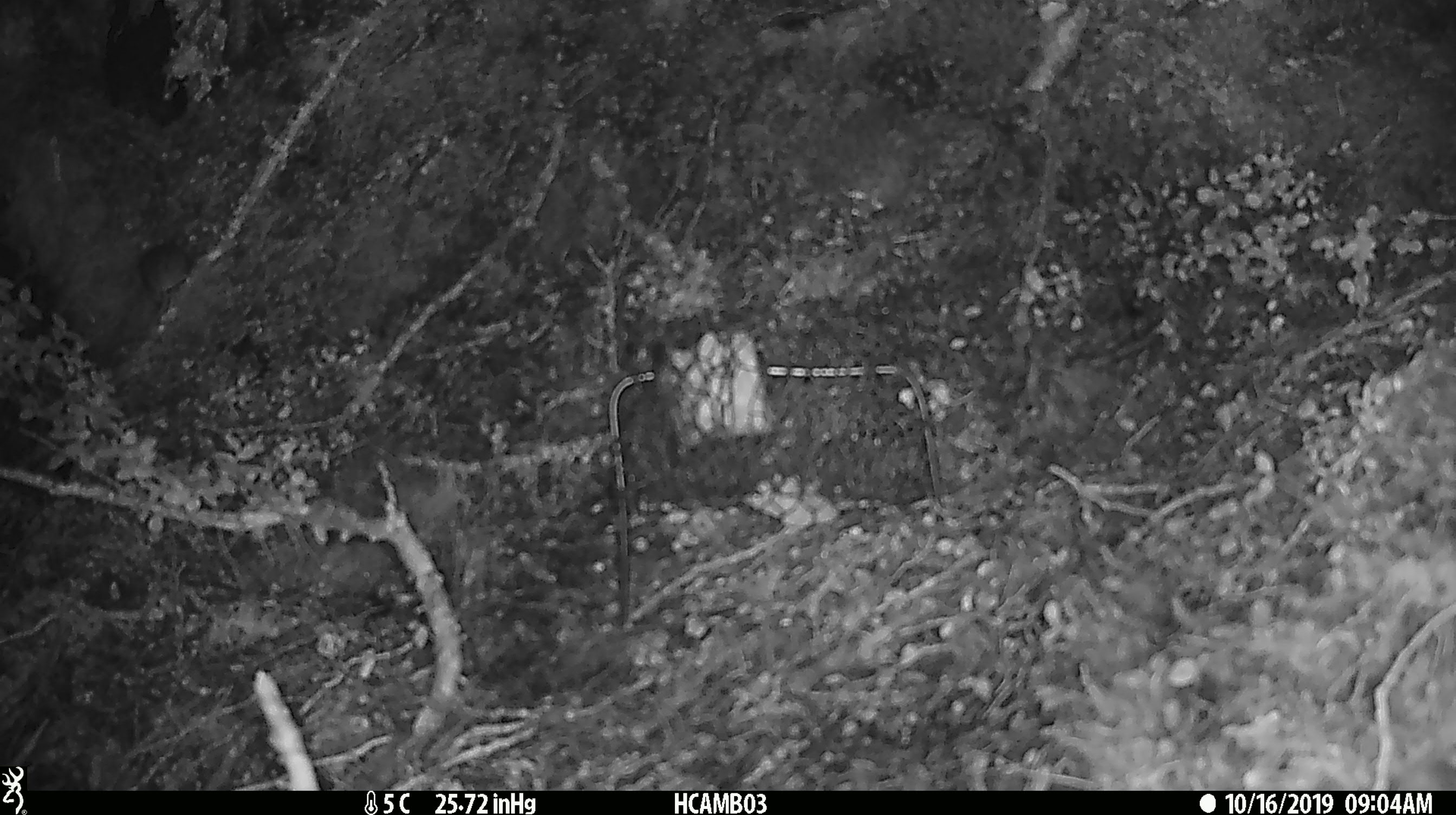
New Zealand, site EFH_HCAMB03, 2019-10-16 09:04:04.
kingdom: Animalia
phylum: Chordata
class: Mammalia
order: Rodentia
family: Muridae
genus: Mus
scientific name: Mus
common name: mouse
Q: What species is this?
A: Mouse (Mus).